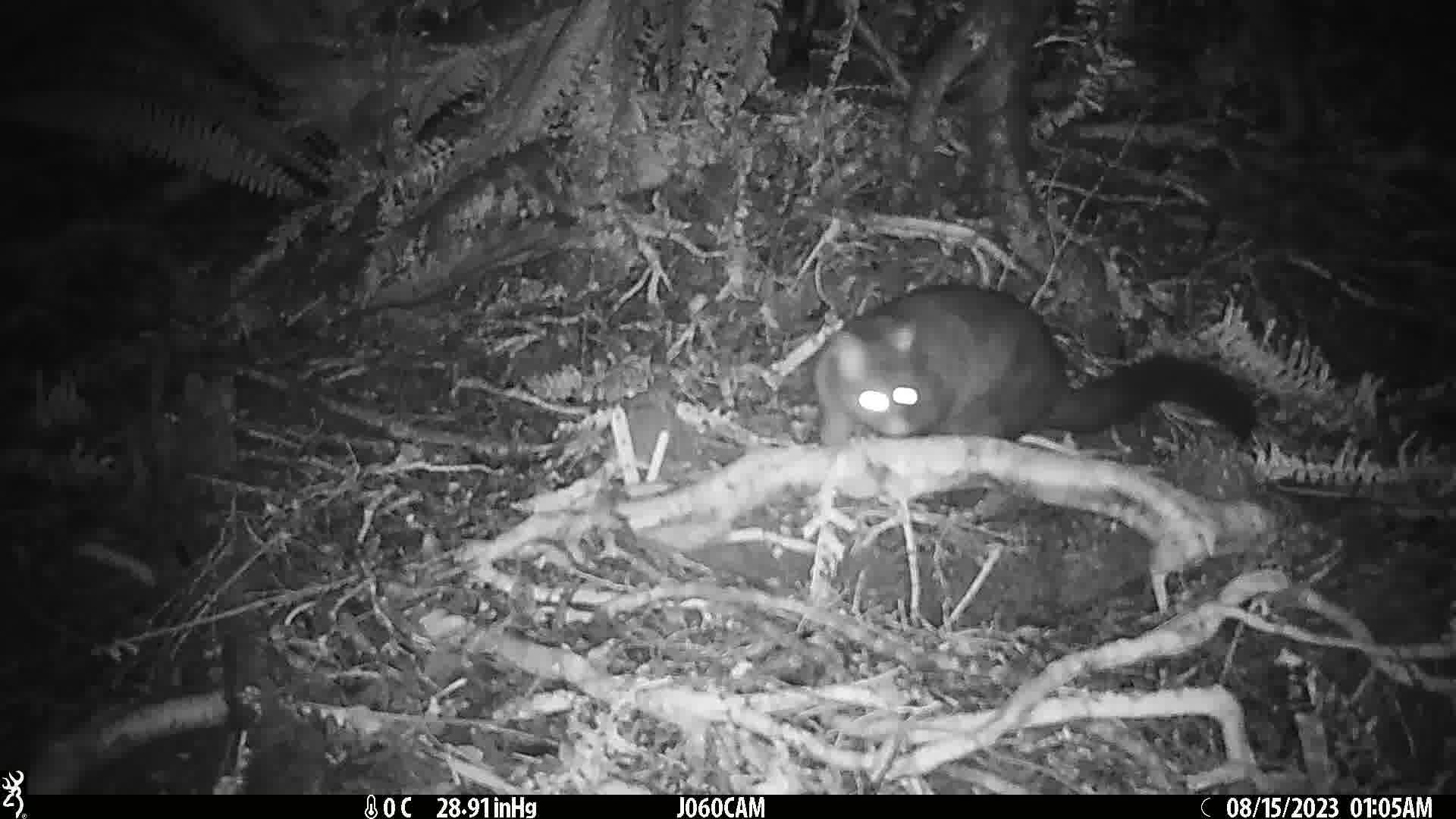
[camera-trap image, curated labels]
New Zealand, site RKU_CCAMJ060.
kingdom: Animalia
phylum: Chordata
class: Mammalia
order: Diprotodontia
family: Phalangeridae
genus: Trichosurus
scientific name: Trichosurus vulpecula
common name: common brushtail possum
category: possum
Possum (common brushtail possum) (Trichosurus vulpecula).